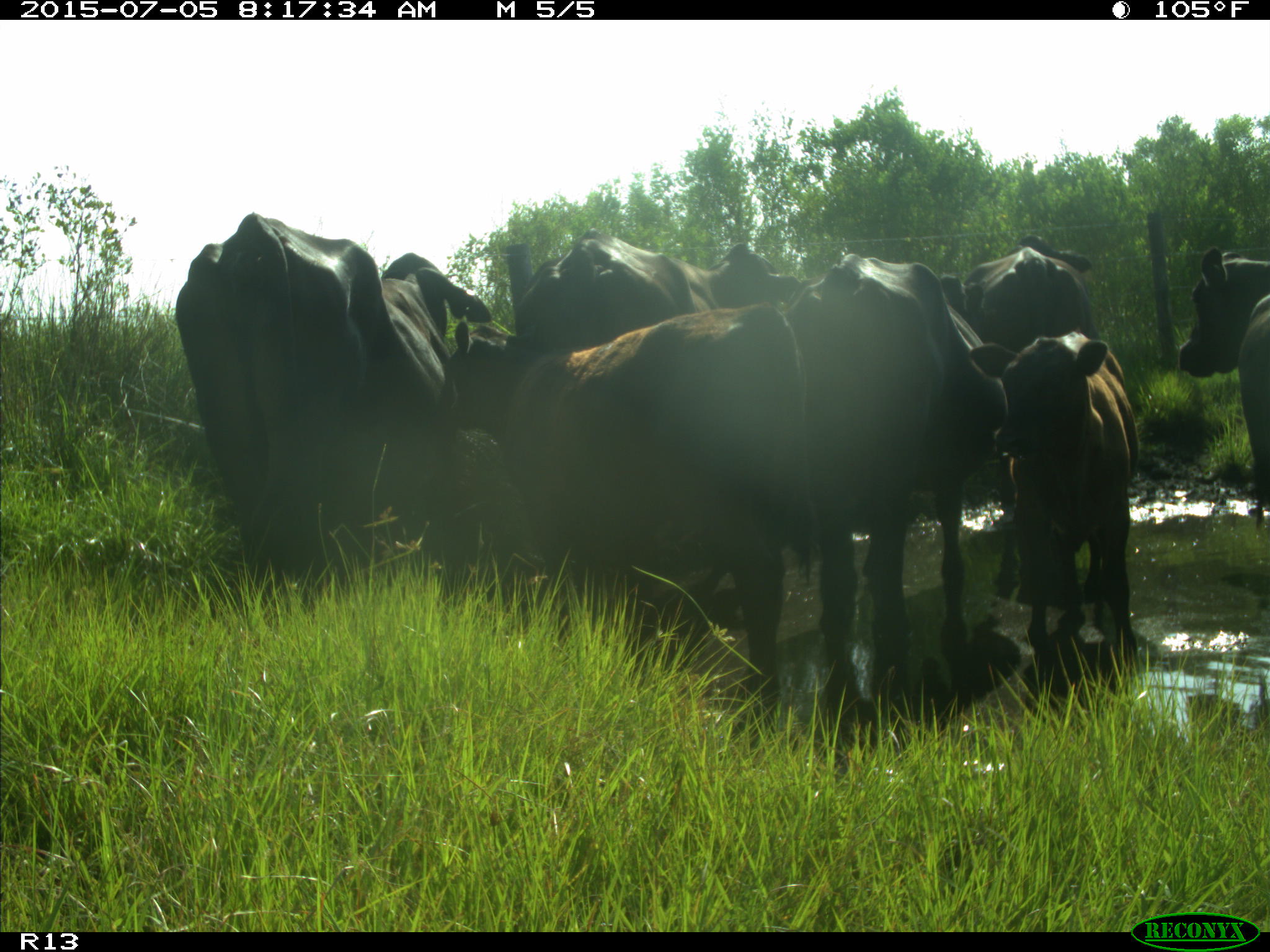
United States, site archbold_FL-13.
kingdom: Animalia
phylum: Chordata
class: Mammalia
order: Artiodactyla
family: Bovidae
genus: Bos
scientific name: Bos taurus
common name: domestic cow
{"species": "Bos taurus (domestic cow)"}